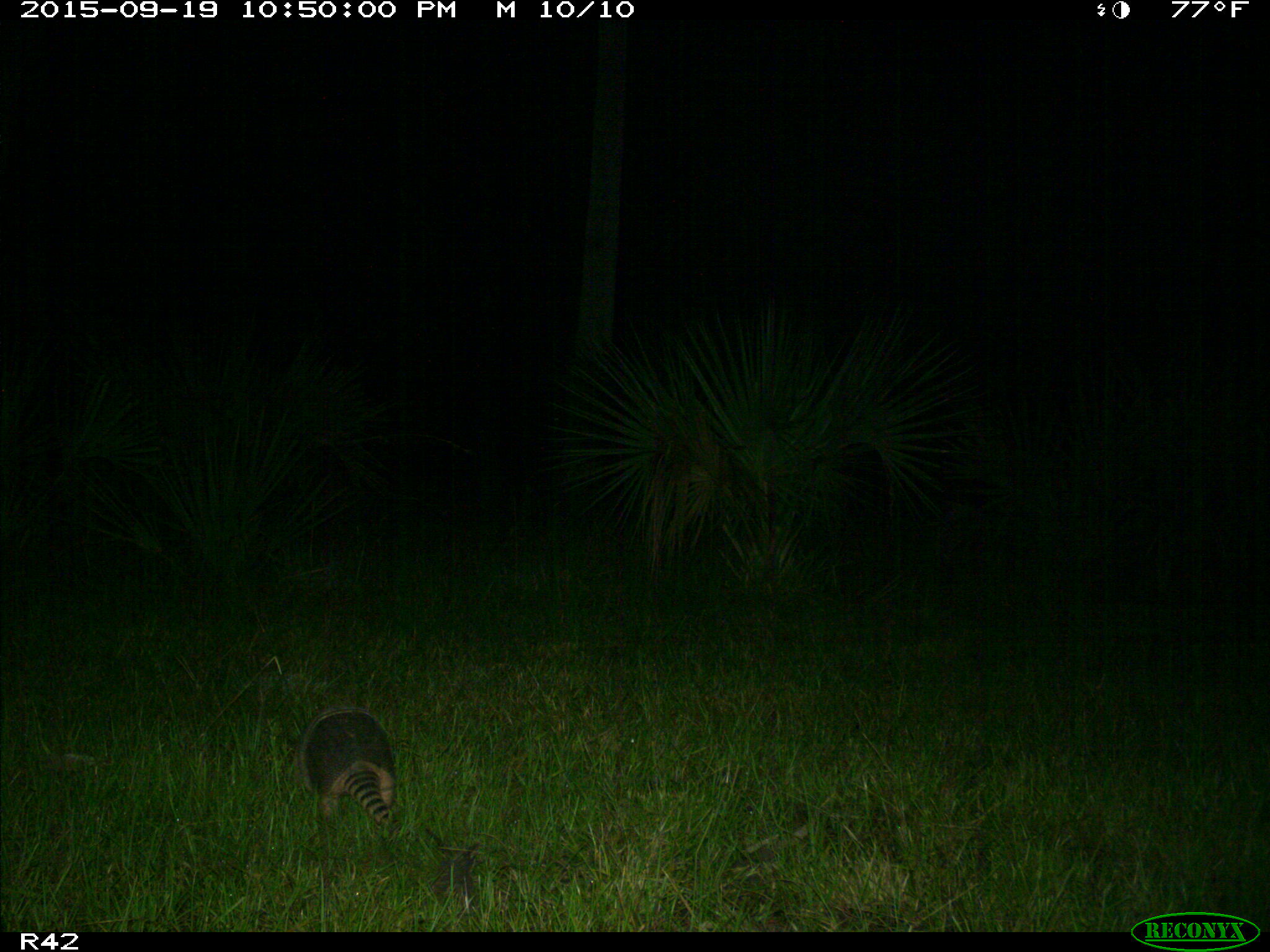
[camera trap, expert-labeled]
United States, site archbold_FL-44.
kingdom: Animalia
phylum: Chordata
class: Mammalia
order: Cingulata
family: Dasypodidae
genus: Dasypus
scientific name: Dasypus novemcinctus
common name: nine-banded armadillo